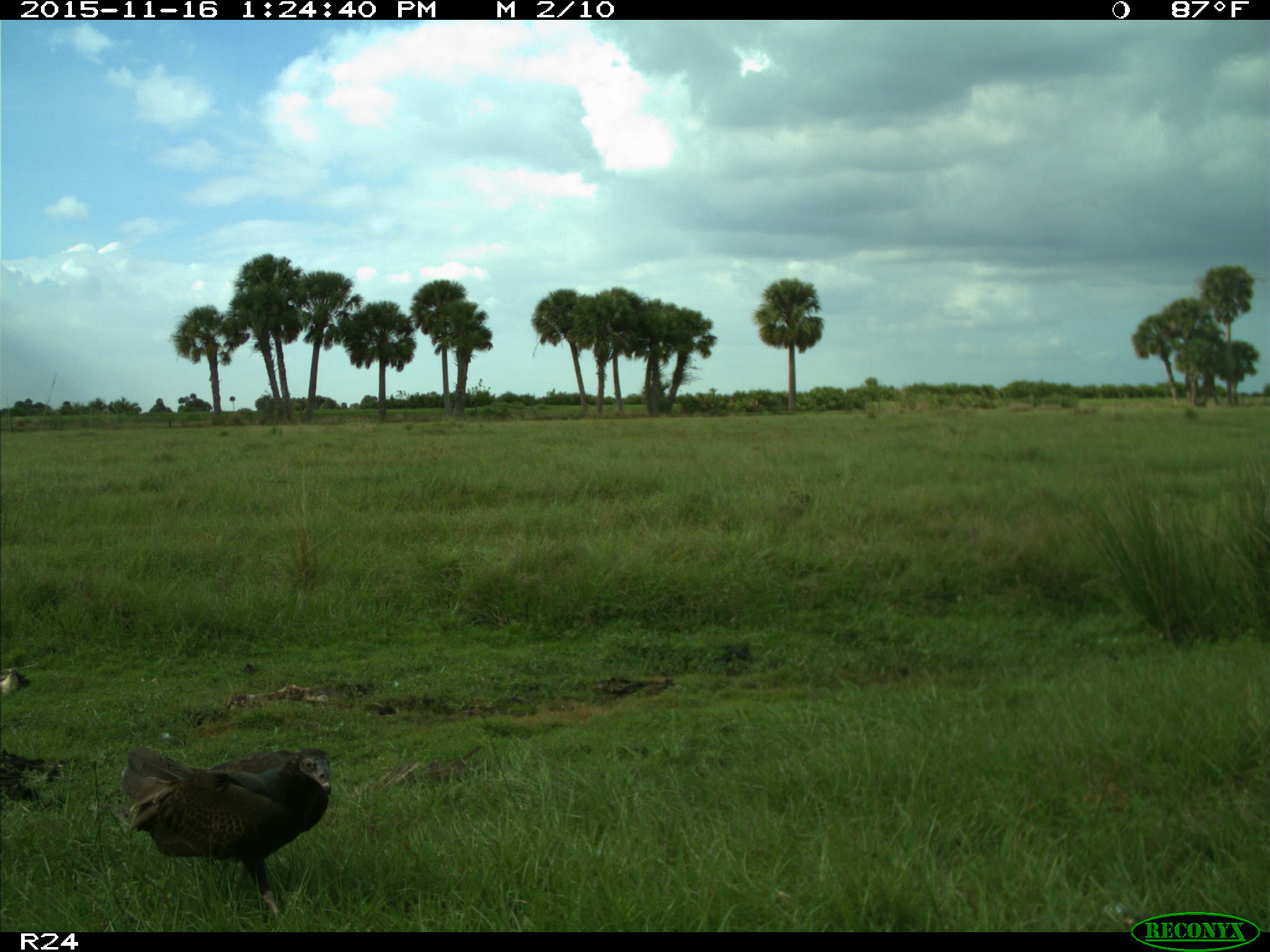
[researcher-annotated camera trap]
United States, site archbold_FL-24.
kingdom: Animalia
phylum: Chordata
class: Aves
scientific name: Aves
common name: birds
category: unidentified bird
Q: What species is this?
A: Unidentified bird (birds) (Aves).